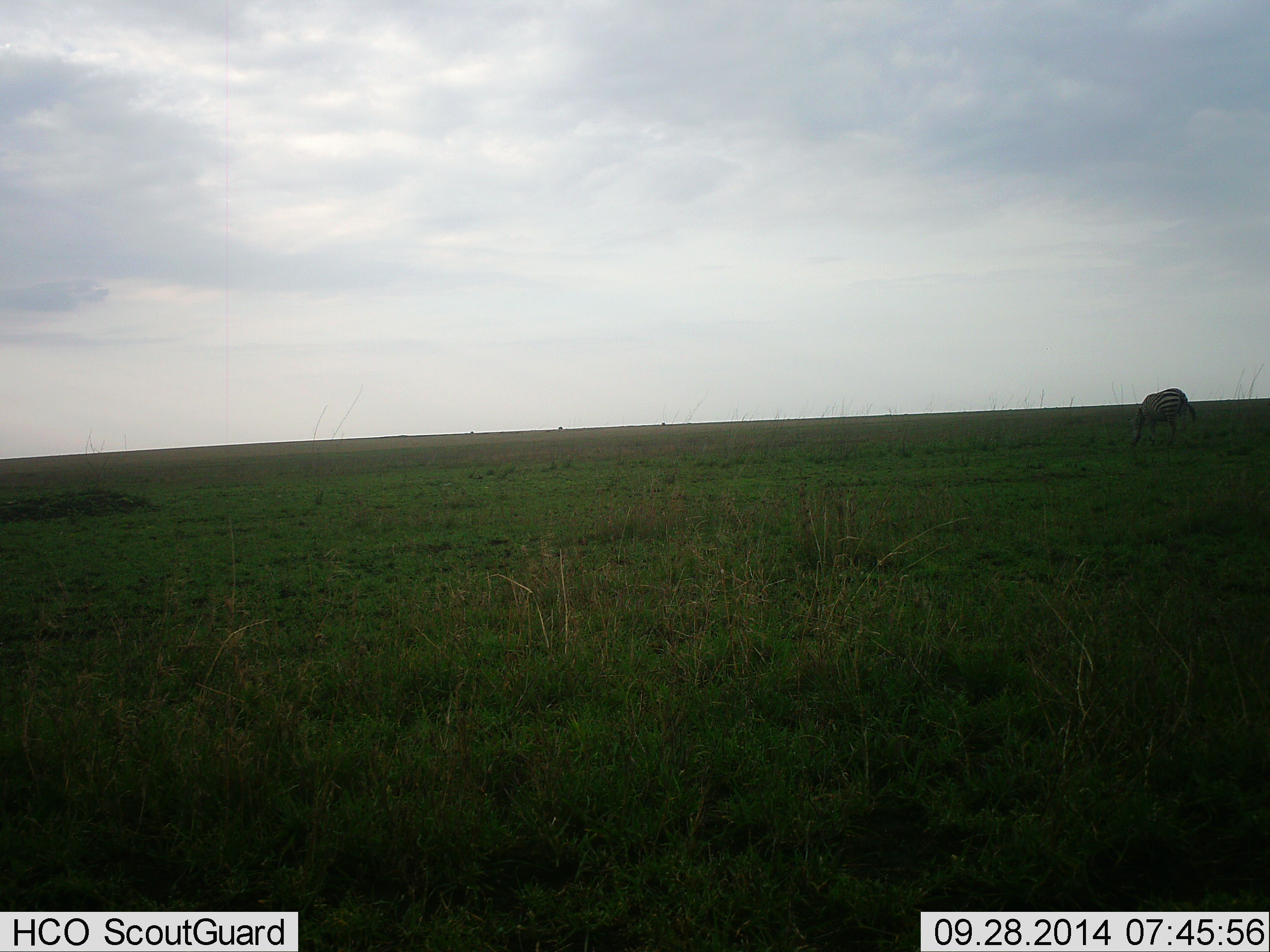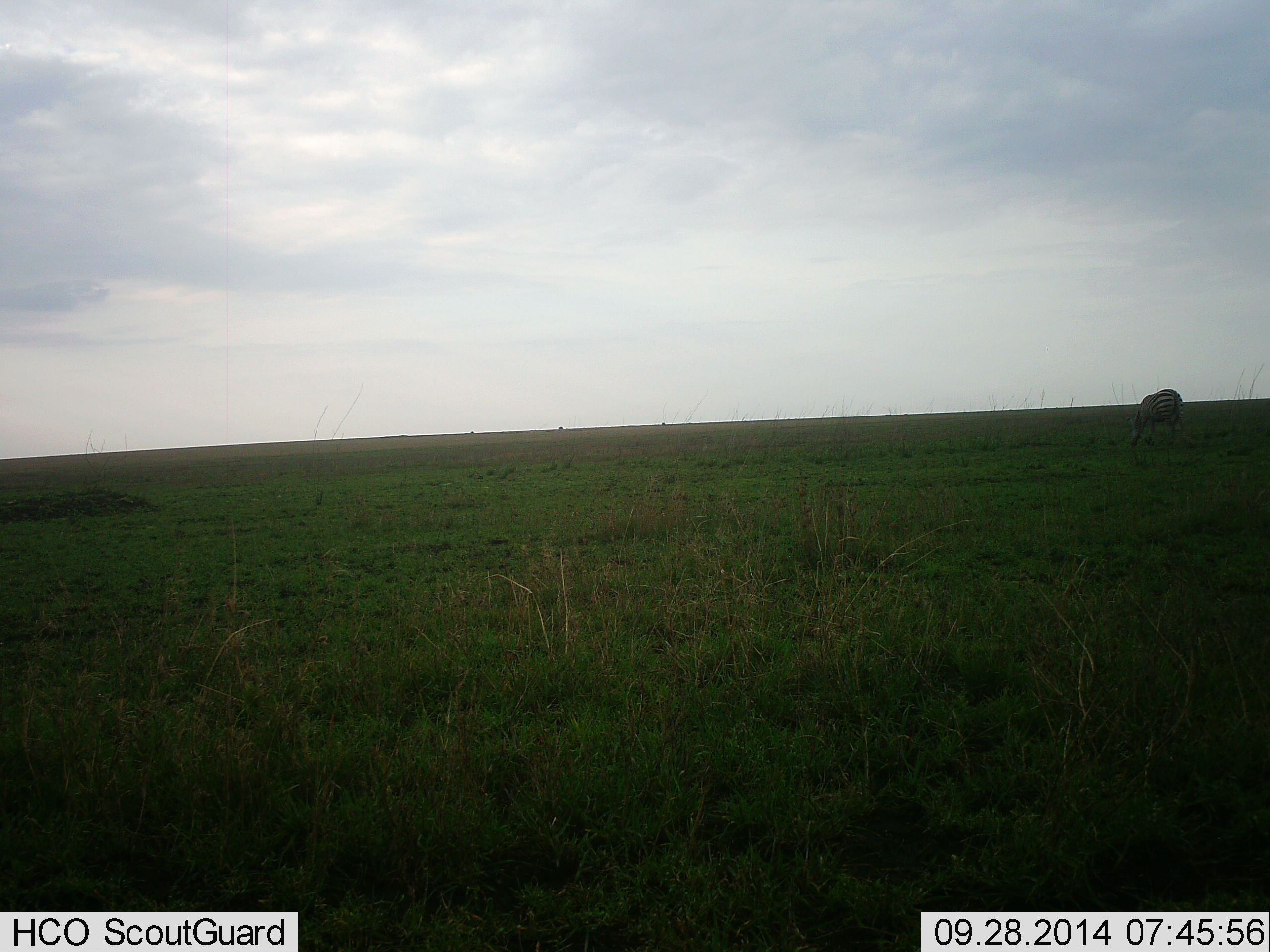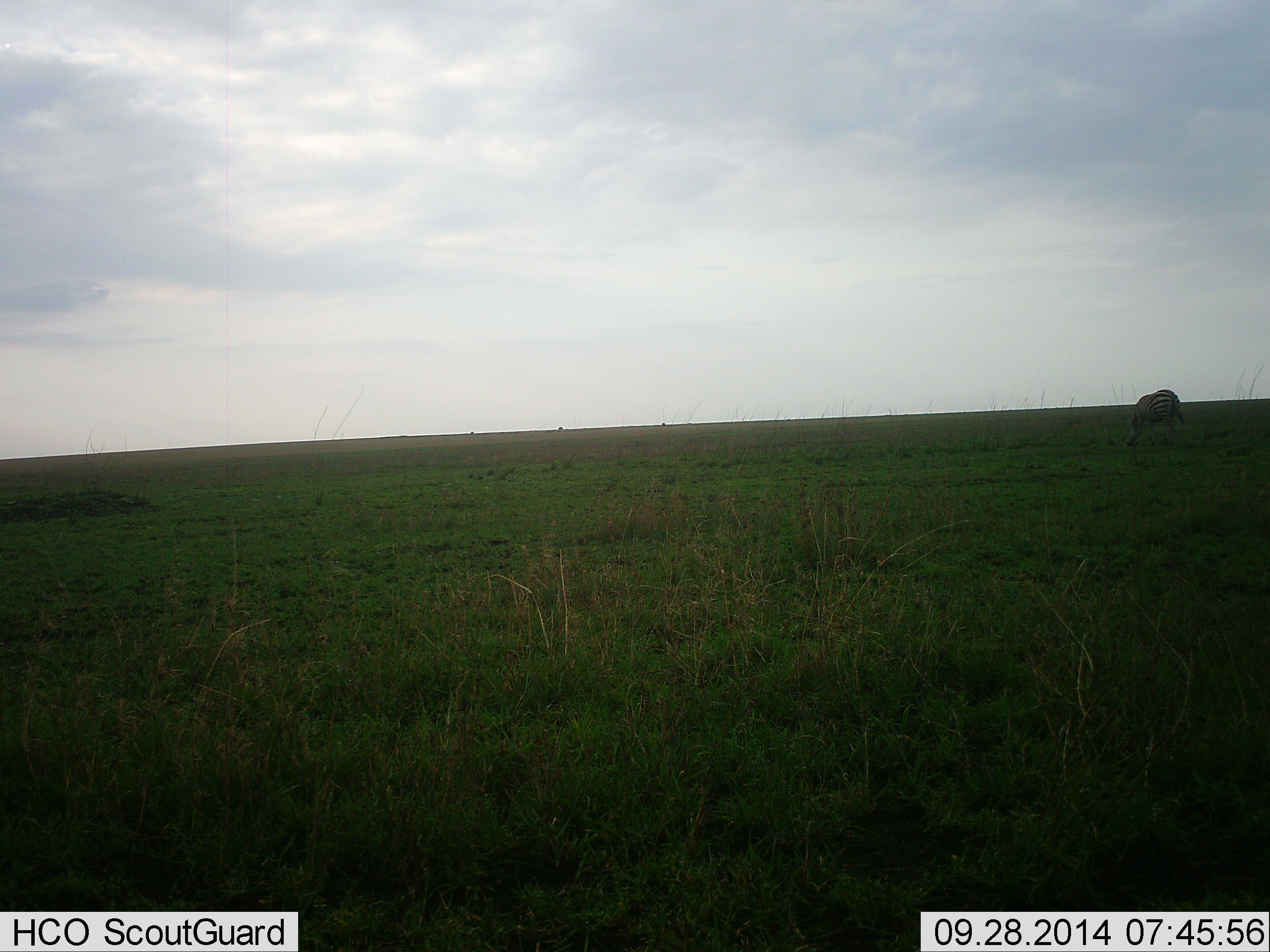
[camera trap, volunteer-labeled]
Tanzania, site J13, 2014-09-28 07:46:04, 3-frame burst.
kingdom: Animalia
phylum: Chordata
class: Mammalia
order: Perissodactyla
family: Equidae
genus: Equus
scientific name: Equus quagga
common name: plains zebra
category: zebra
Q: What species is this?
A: Zebra (plains zebra) (Equus quagga).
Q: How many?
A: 1.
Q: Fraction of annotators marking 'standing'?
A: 10%.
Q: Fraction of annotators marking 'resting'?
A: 0%.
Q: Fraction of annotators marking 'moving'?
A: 10%.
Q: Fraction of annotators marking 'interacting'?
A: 0%.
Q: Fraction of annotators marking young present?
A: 0%.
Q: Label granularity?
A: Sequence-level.